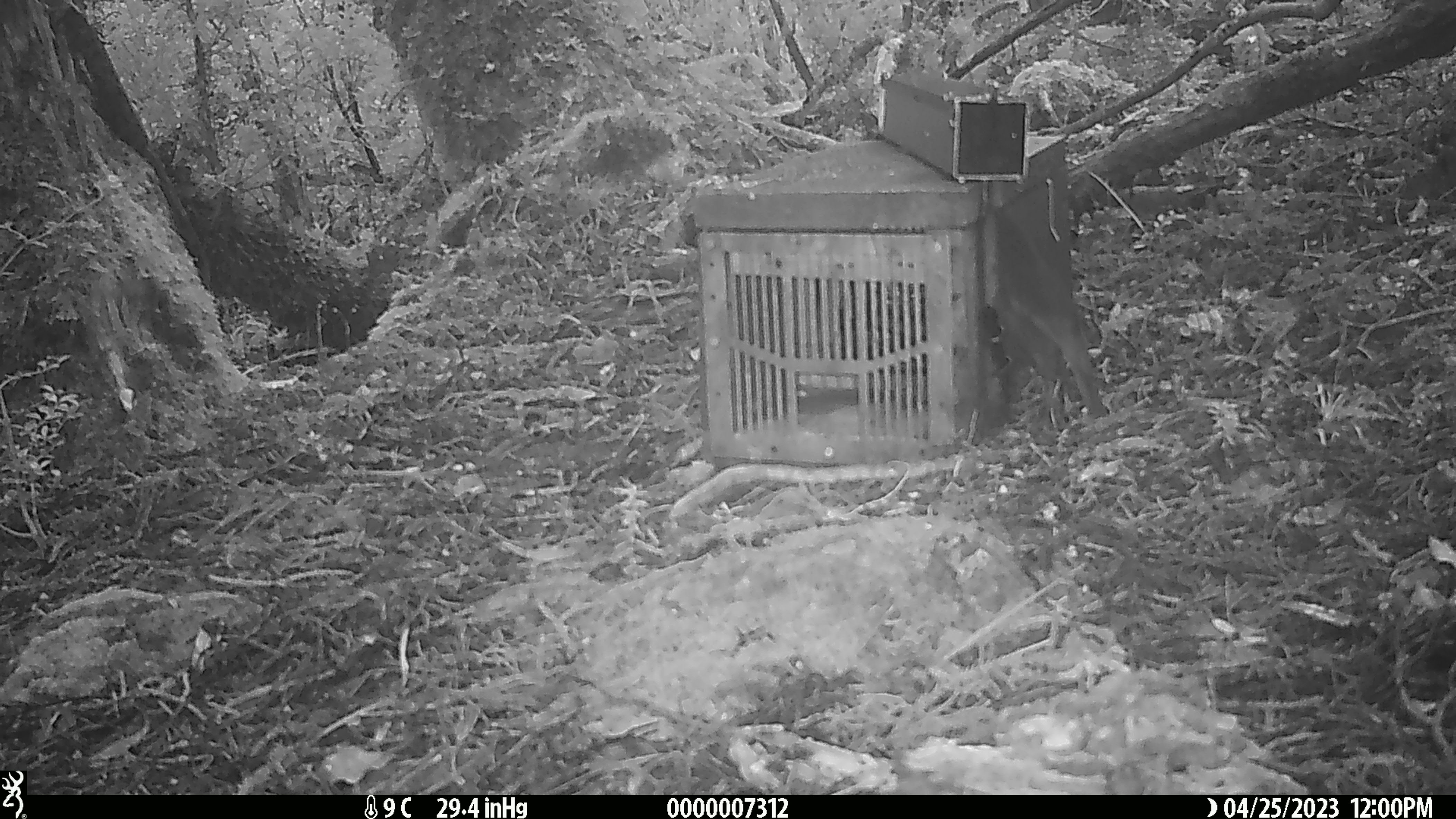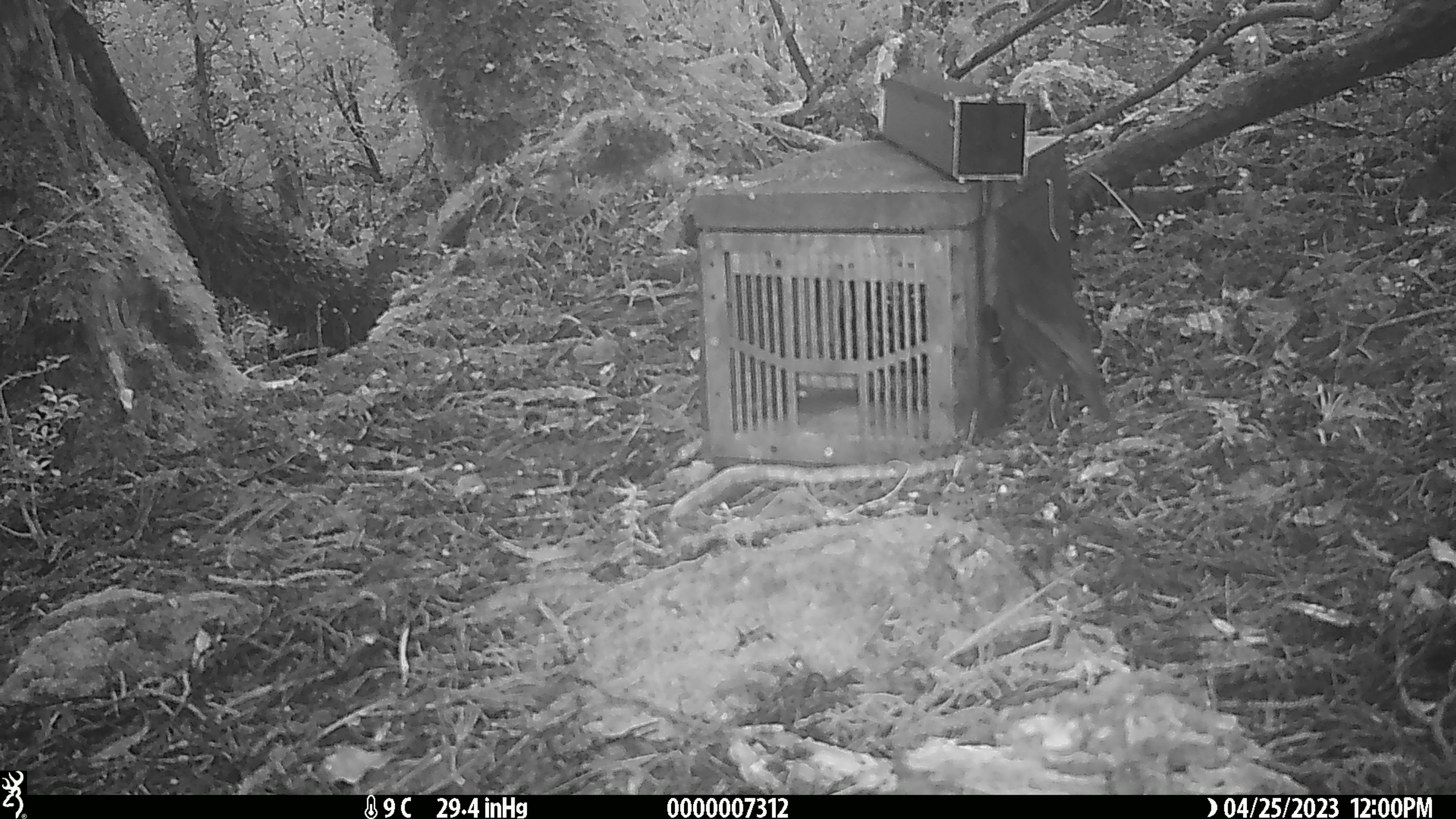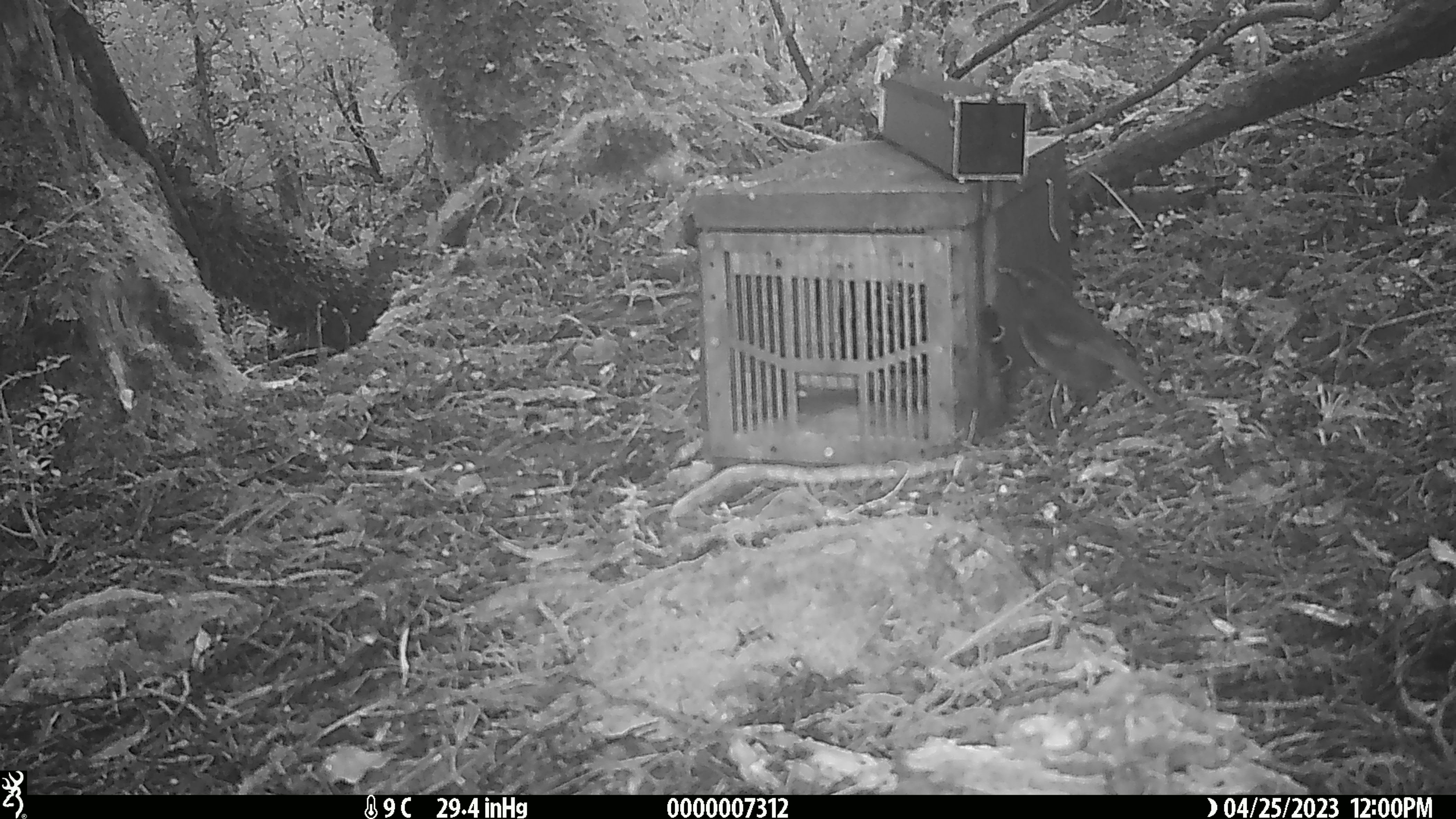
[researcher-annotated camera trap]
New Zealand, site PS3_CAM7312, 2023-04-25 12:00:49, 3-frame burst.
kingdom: Animalia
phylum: Chordata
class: Aves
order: Passeriformes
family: Petroicidae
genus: Petroica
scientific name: Petroica australis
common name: new zealand robin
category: robin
Robin (new zealand robin) (Petroica australis).